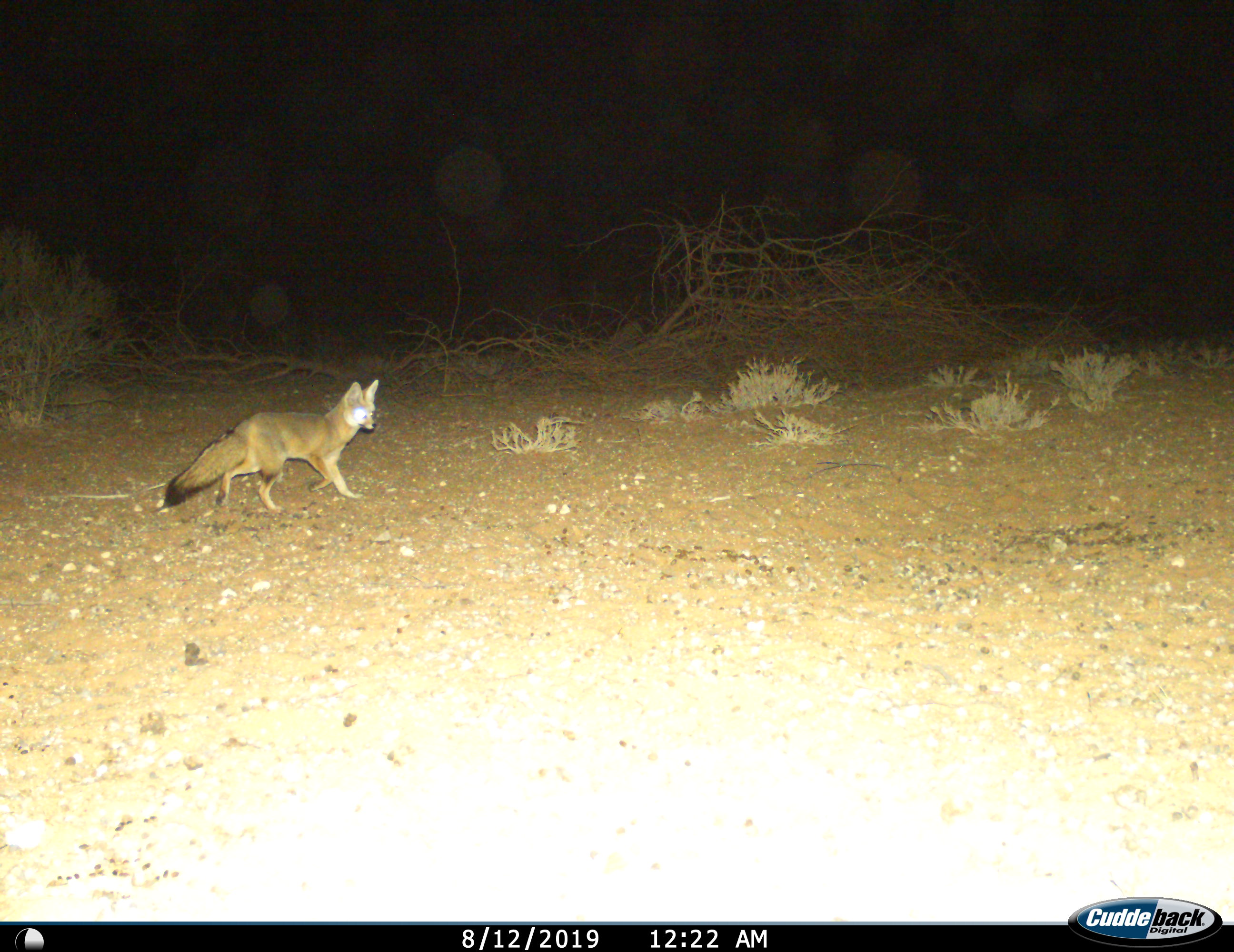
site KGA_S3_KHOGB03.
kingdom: Animalia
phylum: Chordata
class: Mammalia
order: Carnivora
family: Canidae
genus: Vulpes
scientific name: Vulpes chama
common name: cape fox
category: foxcape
Foxcape (cape fox) (Vulpes chama), count 1. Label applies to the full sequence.